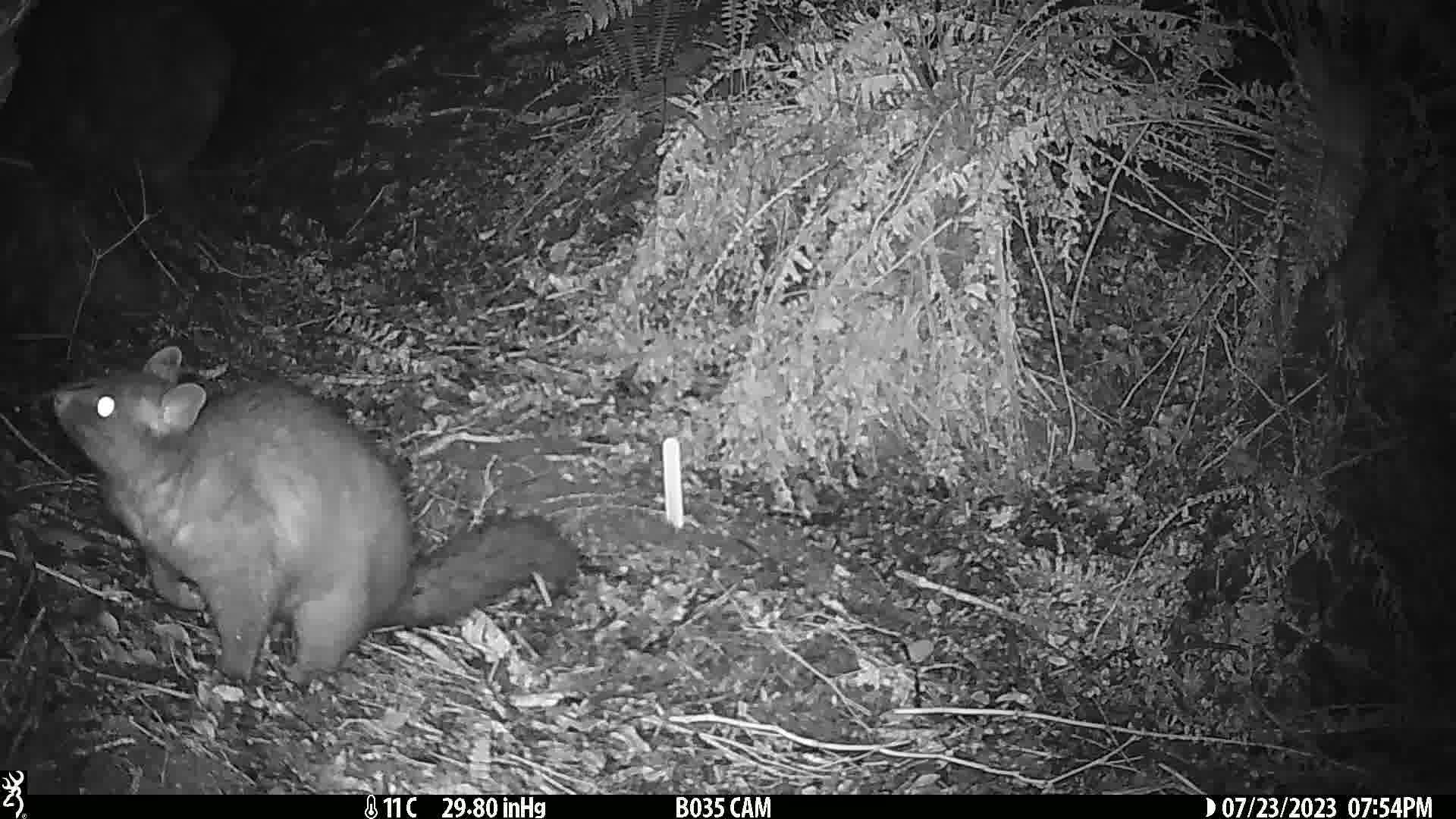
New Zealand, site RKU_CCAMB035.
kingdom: Animalia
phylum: Chordata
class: Mammalia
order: Diprotodontia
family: Phalangeridae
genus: Trichosurus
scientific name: Trichosurus vulpecula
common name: common brushtail possum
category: possum